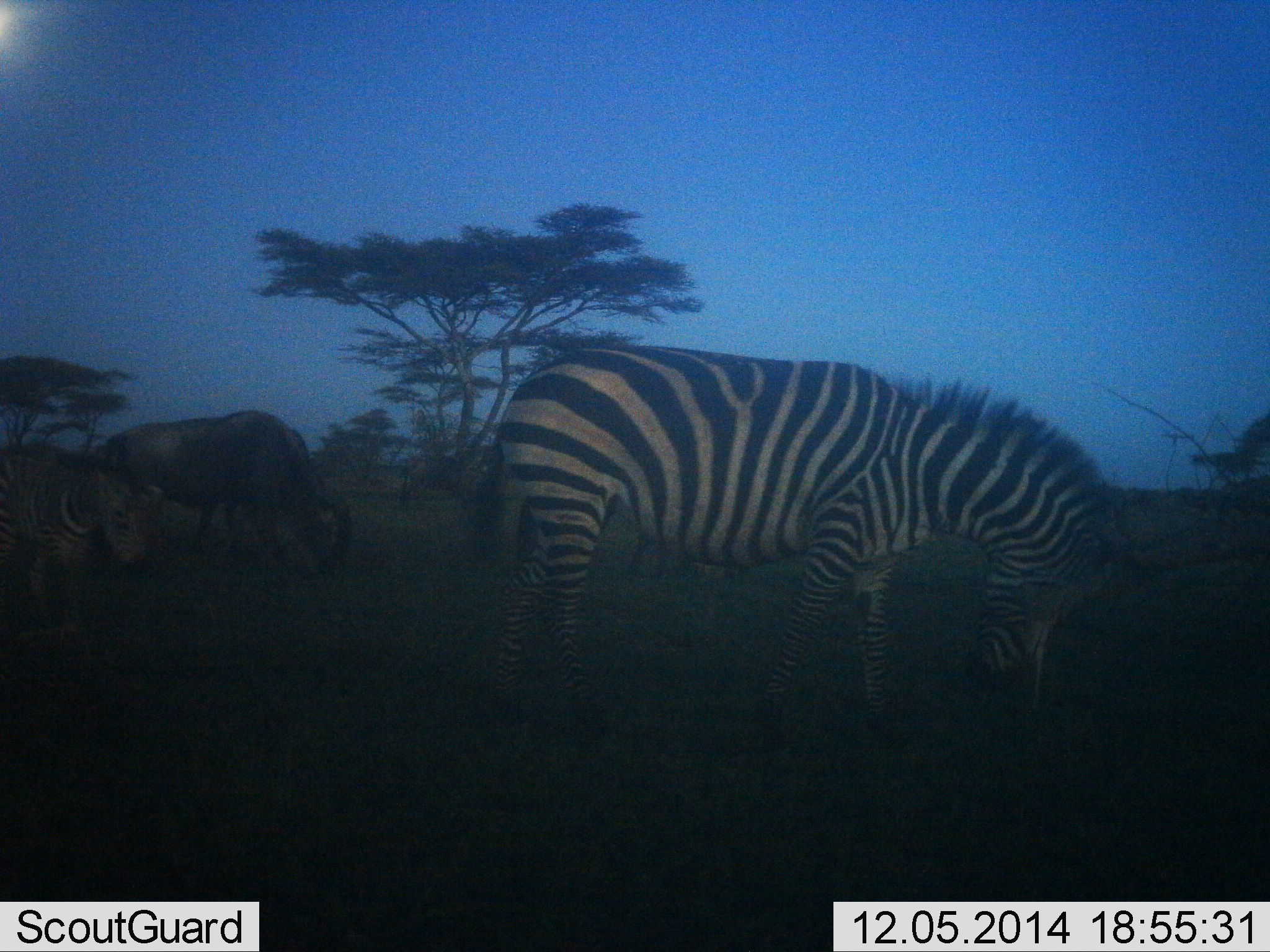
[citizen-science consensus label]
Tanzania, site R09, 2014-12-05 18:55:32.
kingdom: Animalia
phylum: Chordata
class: Mammalia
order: Artiodactyla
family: Bovidae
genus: Connochaetes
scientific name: Connochaetes taurinus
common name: blue wildebeest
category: wildebeest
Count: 2.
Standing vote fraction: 10%.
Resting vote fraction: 10%.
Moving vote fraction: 0%.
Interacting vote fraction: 0%.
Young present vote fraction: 0%.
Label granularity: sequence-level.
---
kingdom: Animalia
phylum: Chordata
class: Mammalia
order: Perissodactyla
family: Equidae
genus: Equus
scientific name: Equus quagga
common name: plains zebra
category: zebra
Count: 1.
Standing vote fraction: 25%.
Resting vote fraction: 0%.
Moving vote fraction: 8%.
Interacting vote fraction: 8%.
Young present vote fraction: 8%.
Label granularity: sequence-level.